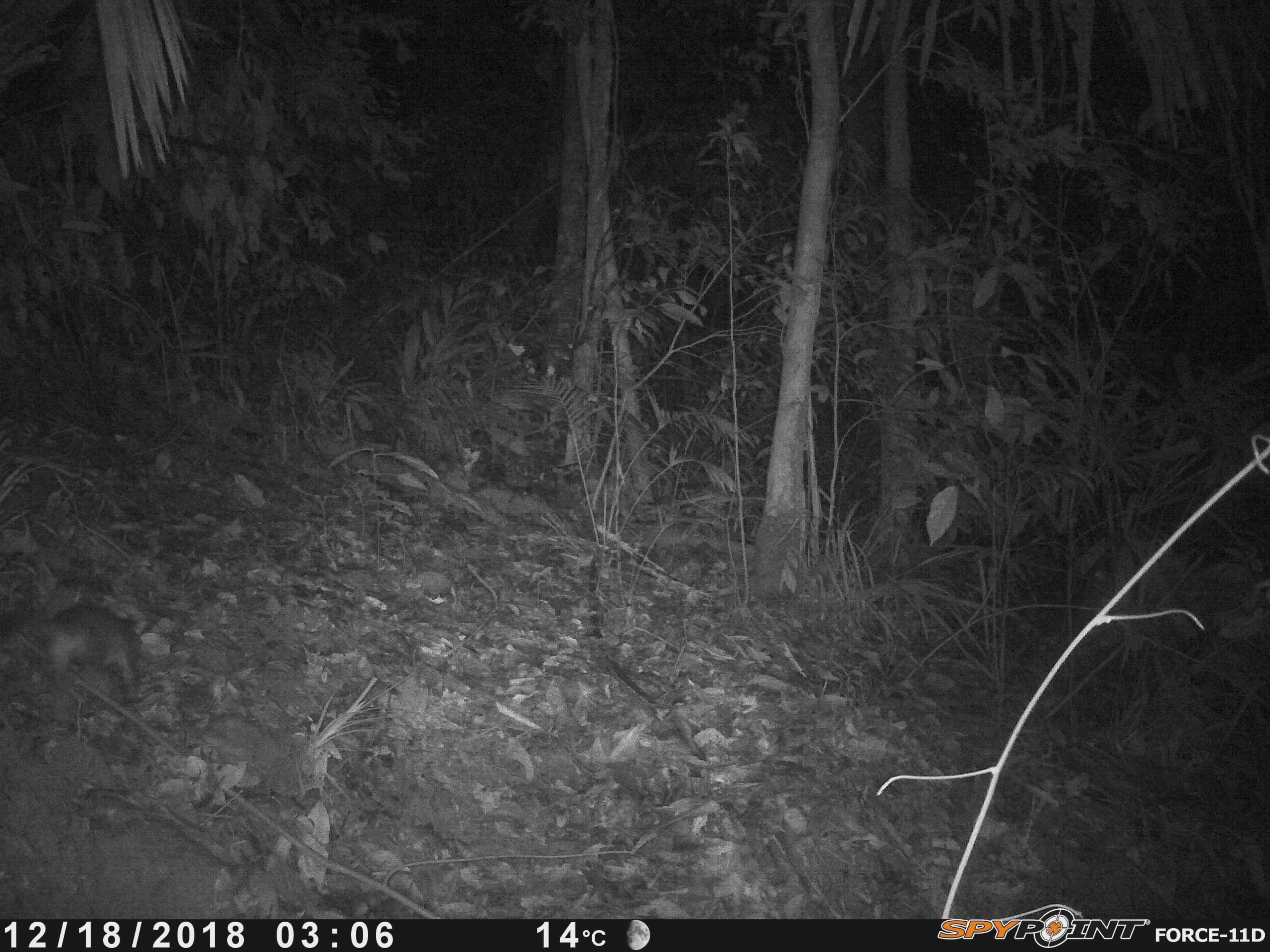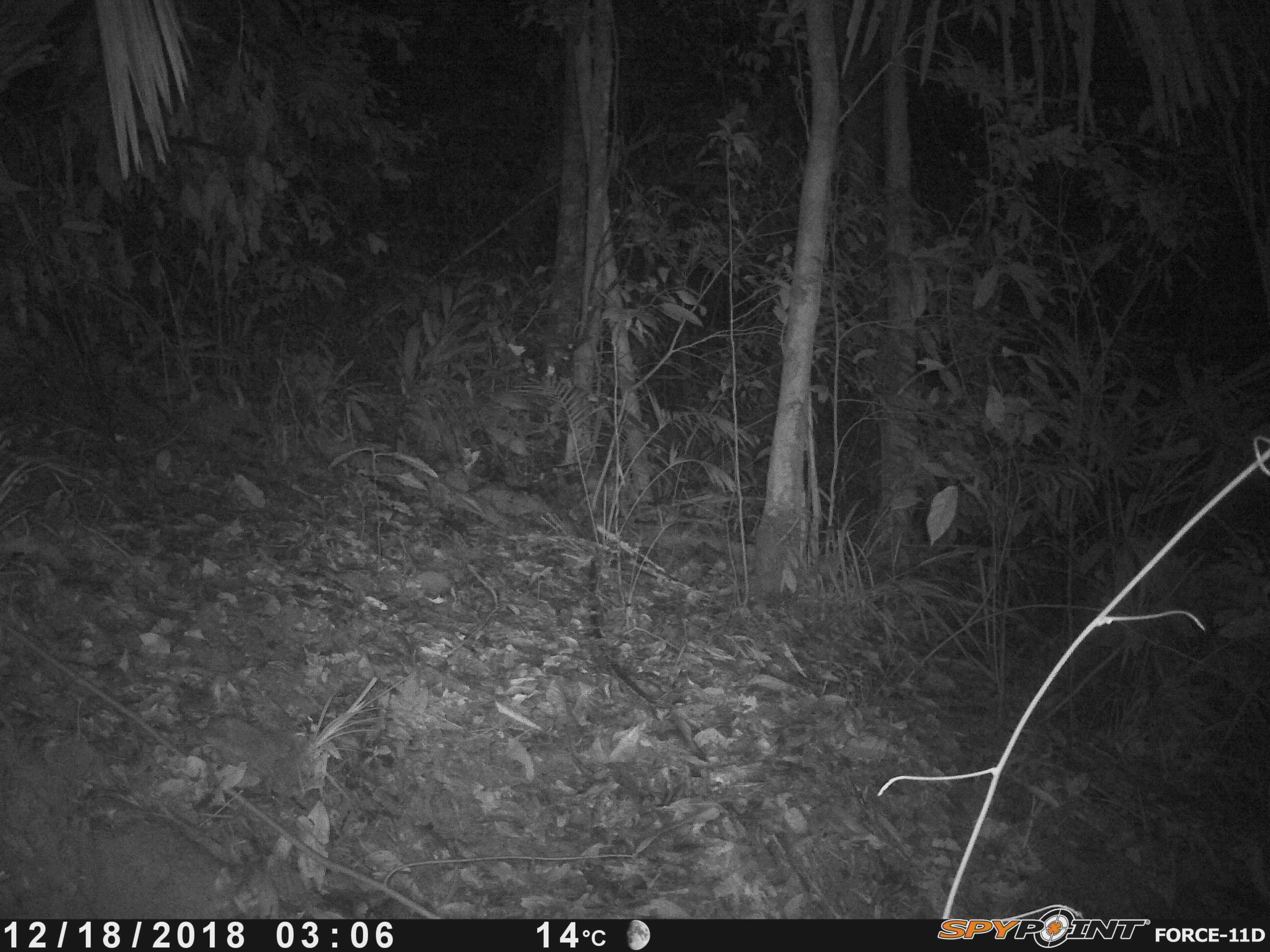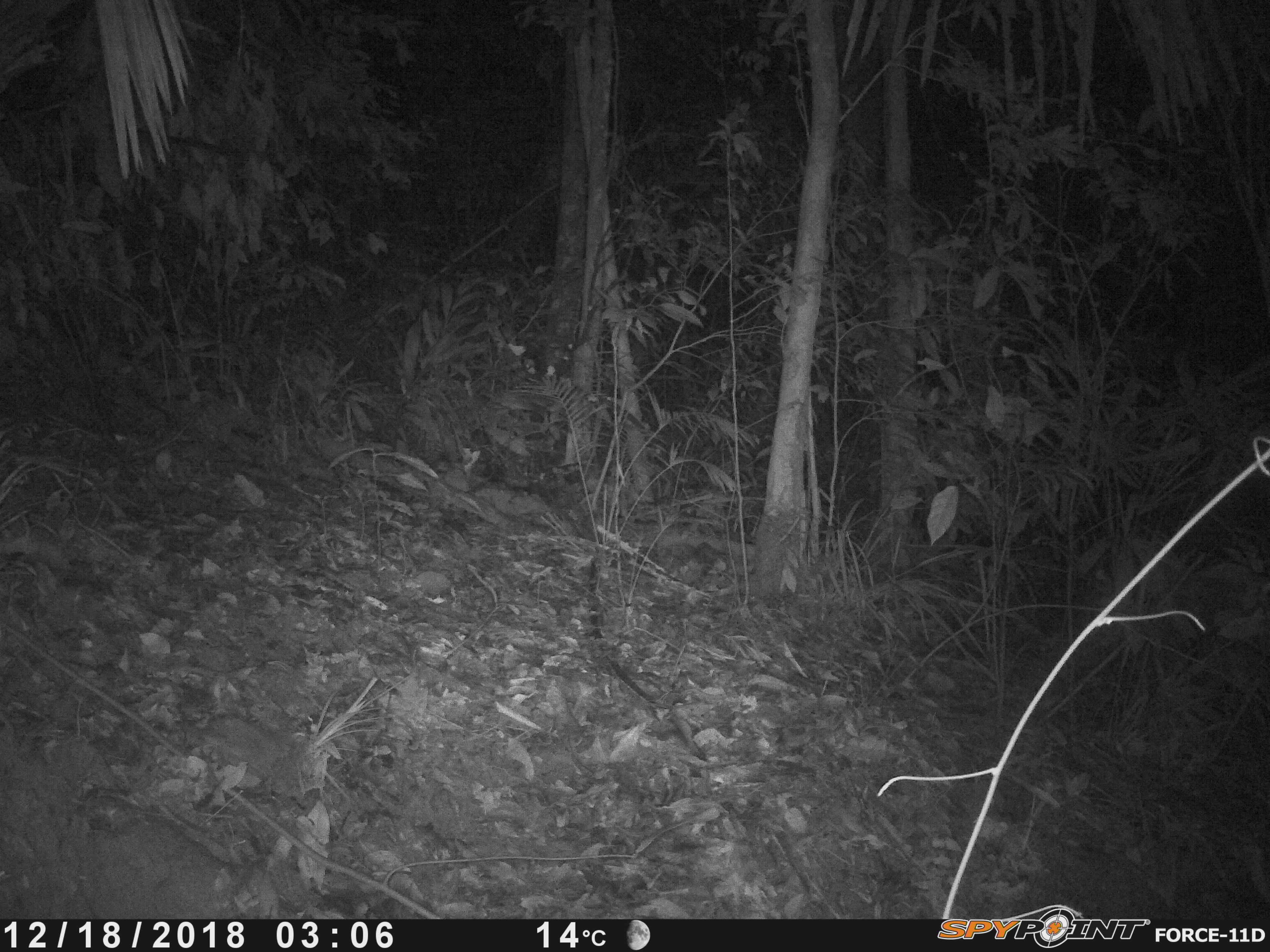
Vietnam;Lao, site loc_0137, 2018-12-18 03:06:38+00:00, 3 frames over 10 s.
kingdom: Animalia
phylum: Chordata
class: Mammalia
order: Carnivora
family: Mustelidae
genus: Melogale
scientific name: Melogale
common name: ferret badger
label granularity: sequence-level